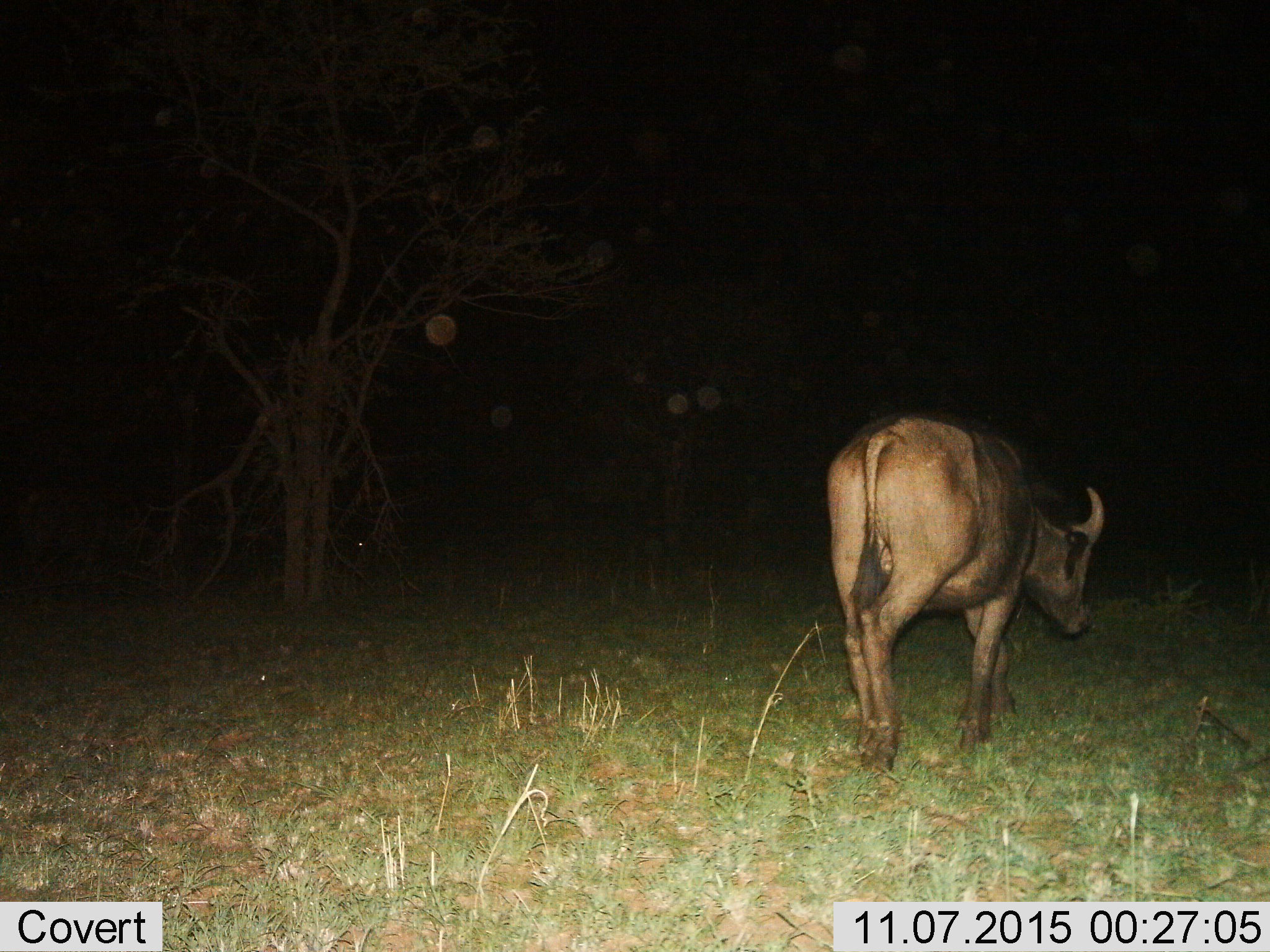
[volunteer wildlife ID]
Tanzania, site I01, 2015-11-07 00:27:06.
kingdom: Animalia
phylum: Chordata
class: Mammalia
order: Artiodactyla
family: Bovidae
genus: Syncerus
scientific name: Syncerus caffer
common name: cape buffalo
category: buffalo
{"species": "buffalo (cape buffalo) (Syncerus caffer)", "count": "1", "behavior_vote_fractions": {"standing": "12%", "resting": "0%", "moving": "88%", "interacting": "0%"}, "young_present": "12%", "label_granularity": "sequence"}